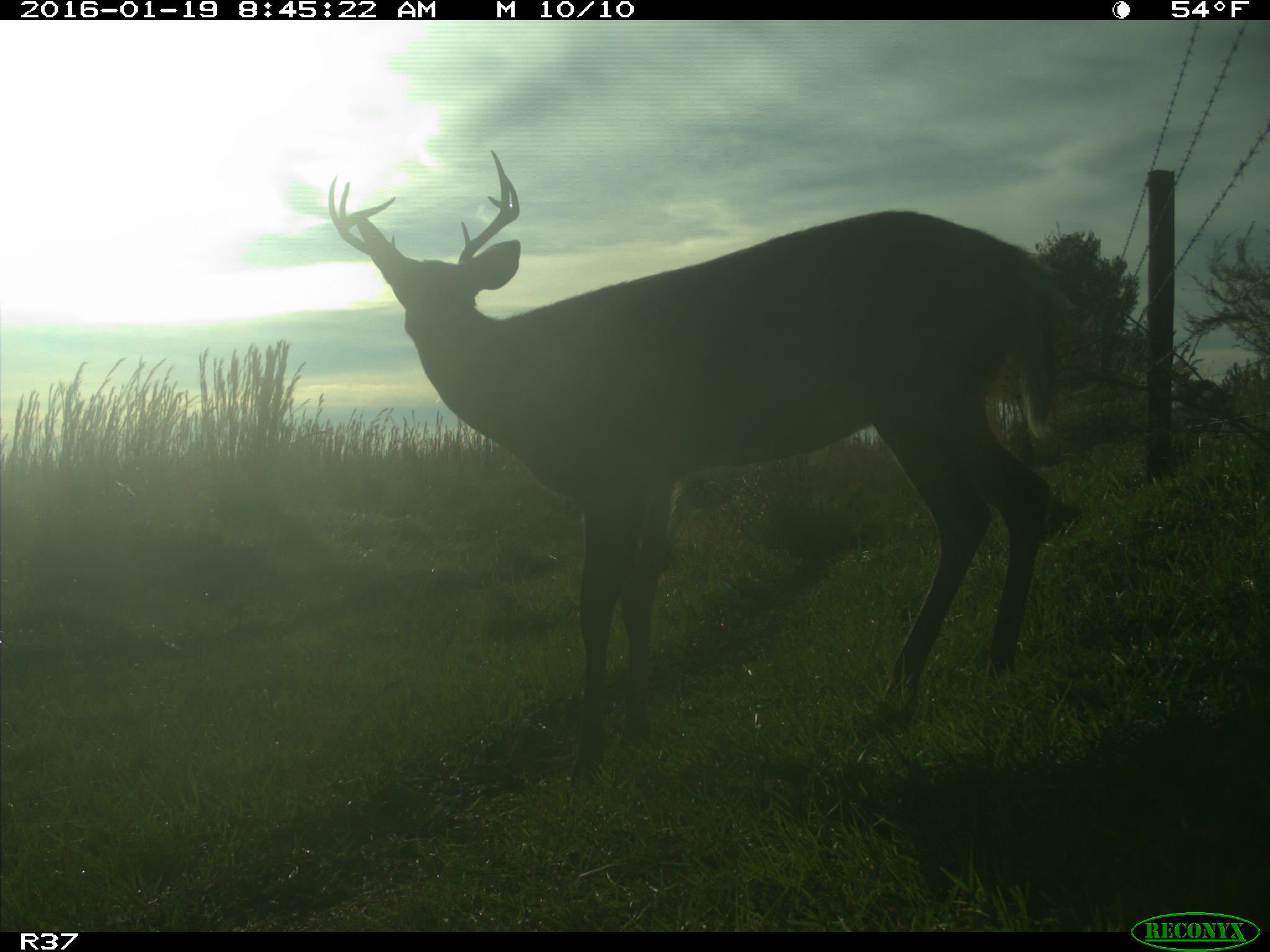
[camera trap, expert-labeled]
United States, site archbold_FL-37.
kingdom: Animalia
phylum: Chordata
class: Mammalia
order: Artiodactyla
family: Cervidae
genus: Odocoileus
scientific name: Odocoileus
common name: deer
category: unidentified deer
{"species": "unidentified deer (deer) (Odocoileus)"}